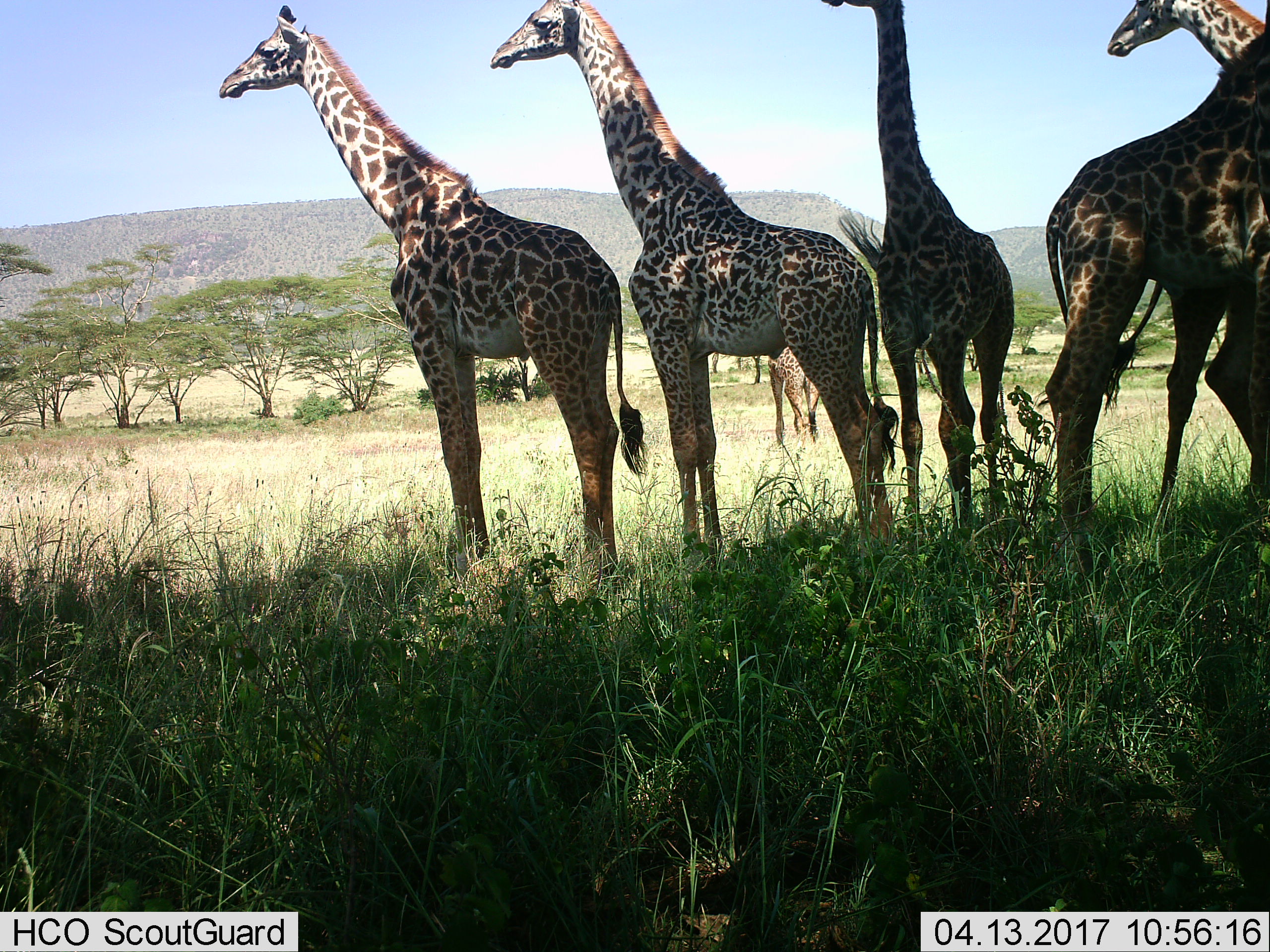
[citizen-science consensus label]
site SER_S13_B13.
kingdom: Animalia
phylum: Chordata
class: Mammalia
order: Artiodactyla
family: Giraffidae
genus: Giraffa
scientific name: Giraffa camelopardalis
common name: giraffe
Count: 6.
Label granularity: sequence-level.